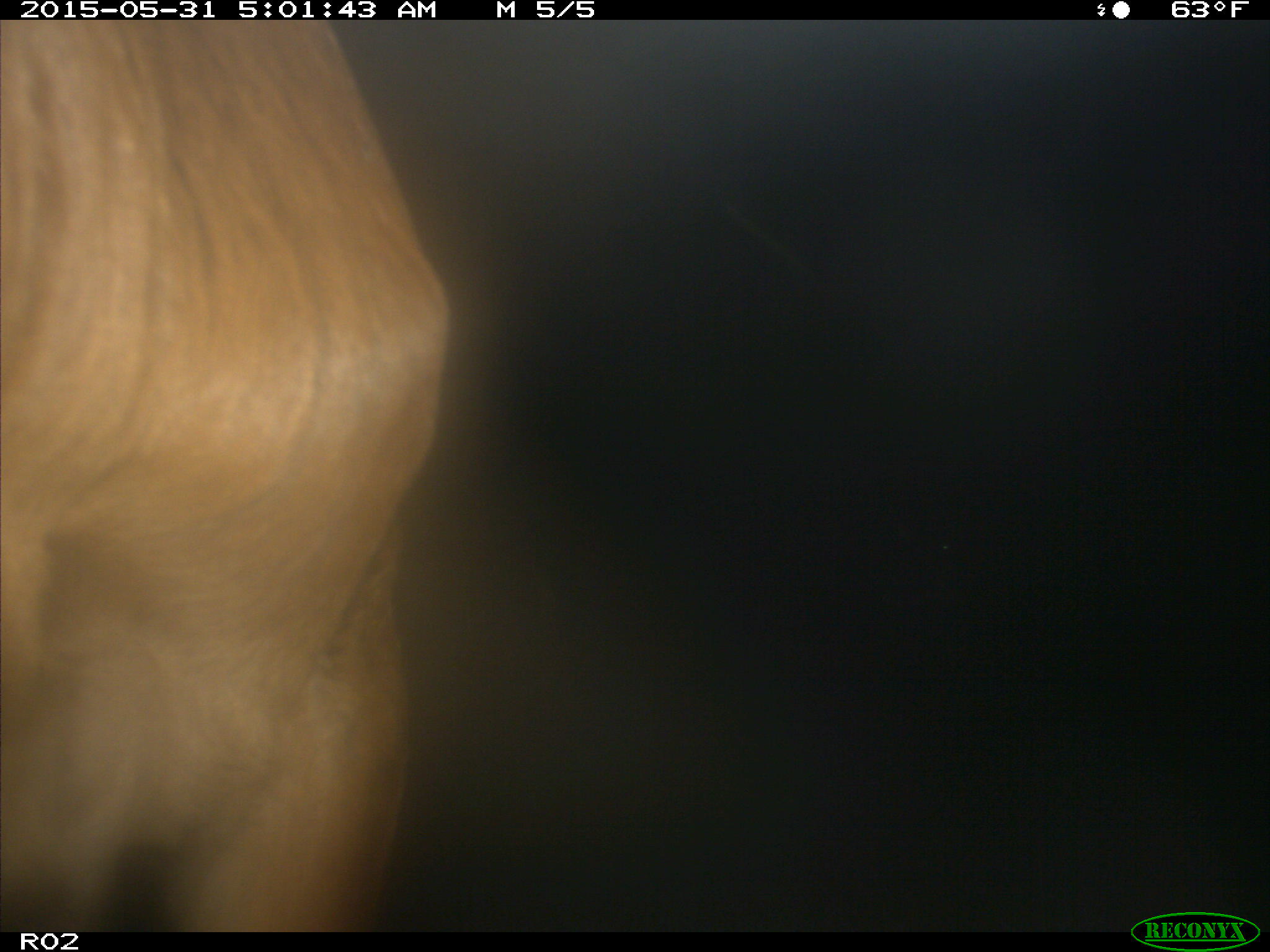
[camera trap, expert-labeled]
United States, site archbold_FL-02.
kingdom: Animalia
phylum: Chordata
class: Mammalia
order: Artiodactyla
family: Bovidae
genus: Bos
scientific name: Bos taurus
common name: domestic cow